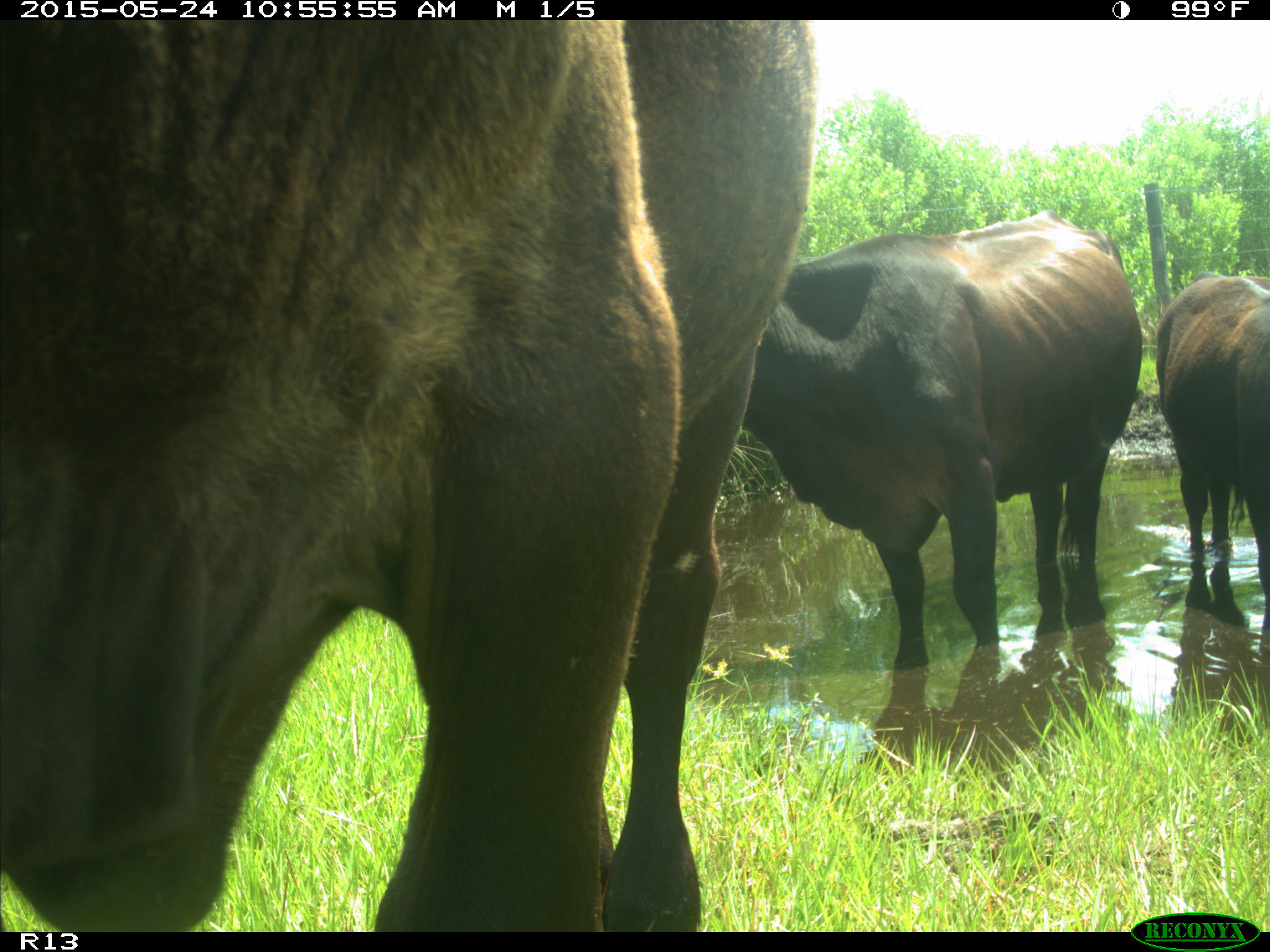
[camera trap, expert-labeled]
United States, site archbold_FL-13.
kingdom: Animalia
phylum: Chordata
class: Mammalia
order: Artiodactyla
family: Bovidae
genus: Bos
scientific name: Bos taurus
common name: domestic cow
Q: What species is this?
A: Bos taurus (domestic cow).